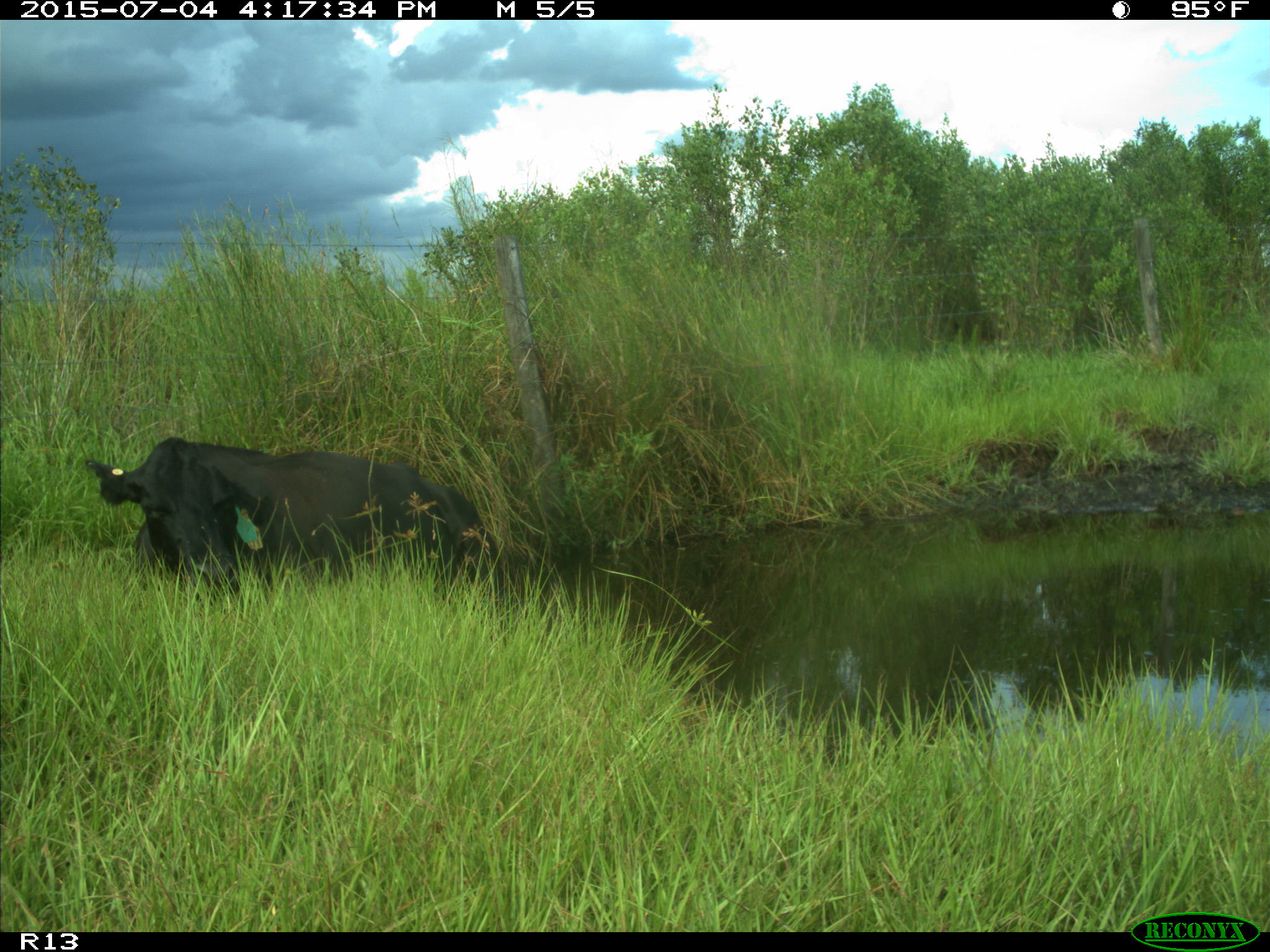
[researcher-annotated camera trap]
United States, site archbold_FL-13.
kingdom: Animalia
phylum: Chordata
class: Mammalia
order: Artiodactyla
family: Bovidae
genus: Bos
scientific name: Bos taurus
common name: domestic cow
Bos taurus (domestic cow).